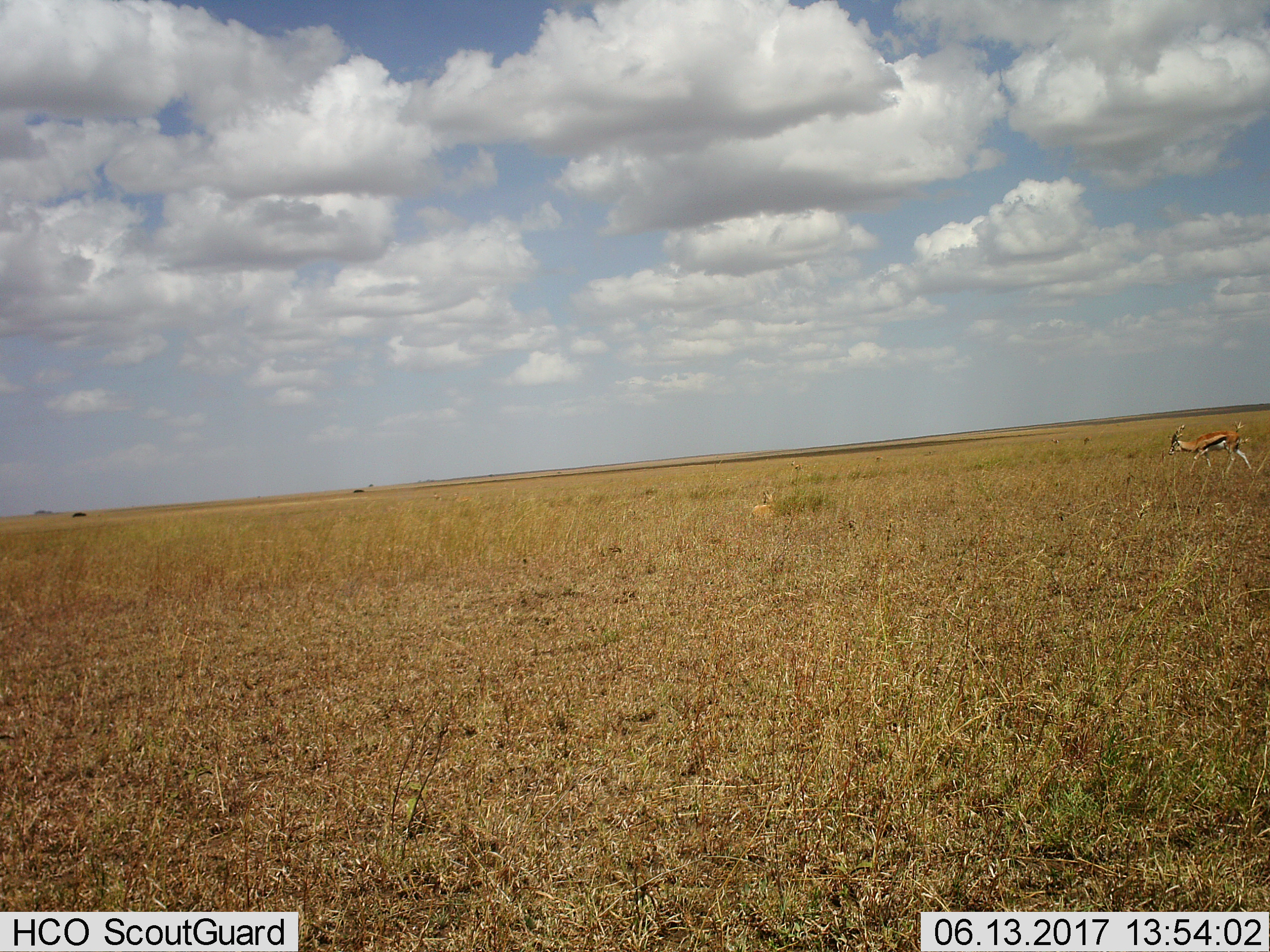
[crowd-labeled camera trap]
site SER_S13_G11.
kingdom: Animalia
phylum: Chordata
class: Mammalia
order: Artiodactyla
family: Bovidae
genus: Eudorcas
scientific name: Eudorcas thomsonii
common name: thomson's gazelle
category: gazellethomsons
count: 2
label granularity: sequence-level